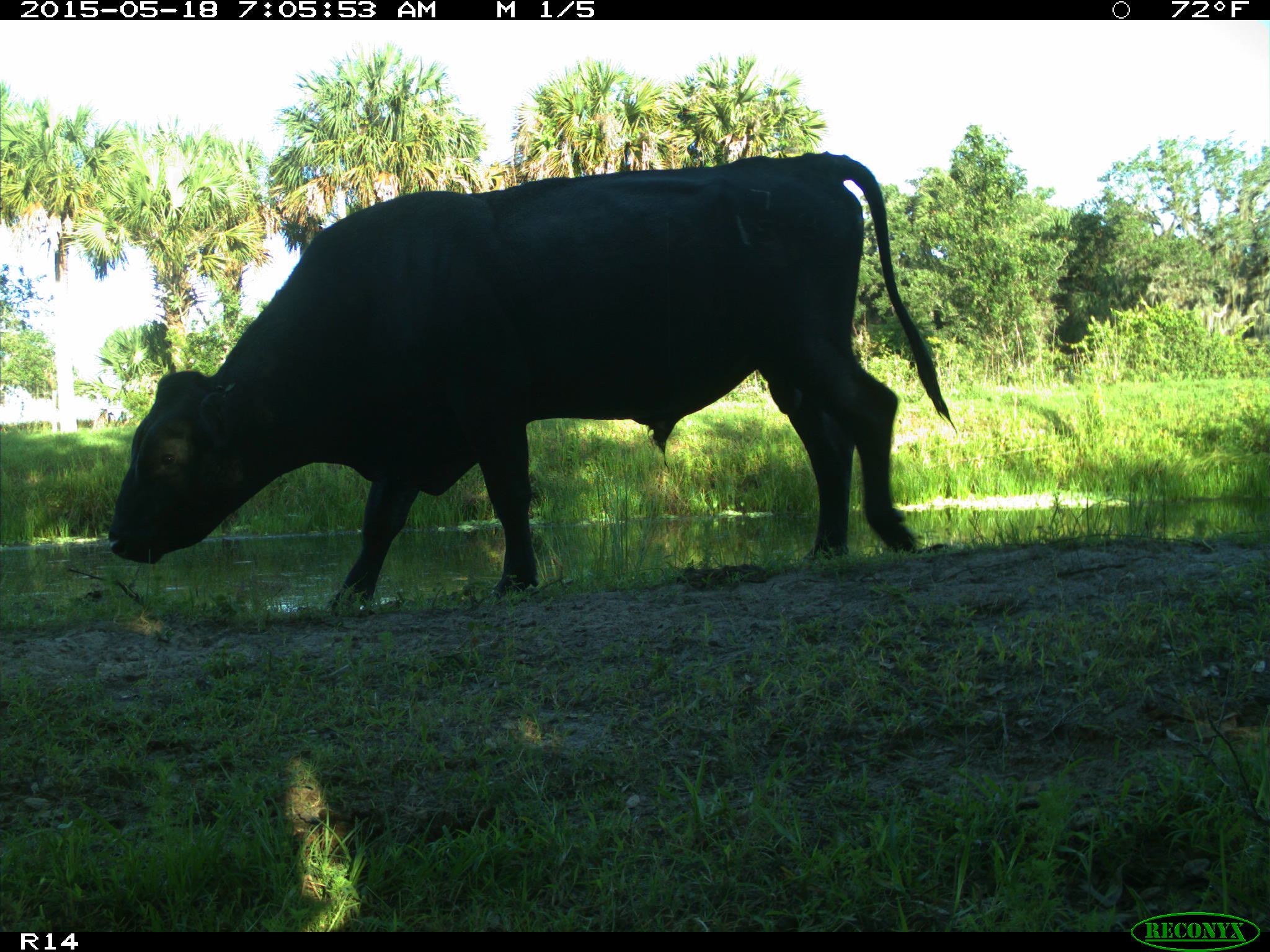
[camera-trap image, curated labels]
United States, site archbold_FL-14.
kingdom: Animalia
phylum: Chordata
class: Mammalia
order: Artiodactyla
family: Bovidae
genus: Bos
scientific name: Bos taurus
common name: domestic cow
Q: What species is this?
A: Bos taurus (domestic cow).